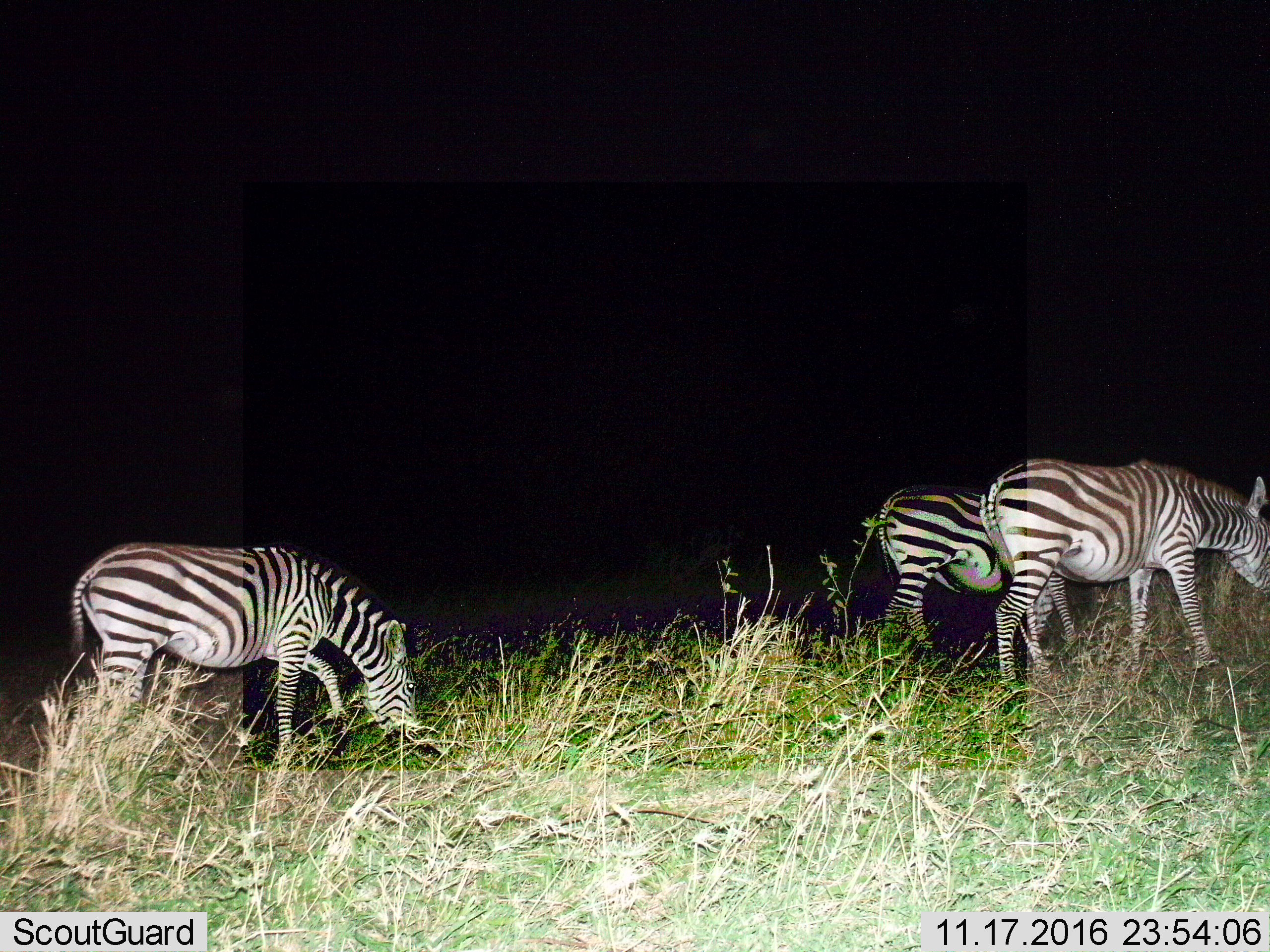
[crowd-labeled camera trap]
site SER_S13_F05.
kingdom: Animalia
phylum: Chordata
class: Mammalia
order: Perissodactyla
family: Equidae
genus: Equus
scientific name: Equus quagga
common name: plains zebra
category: zebraplains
Zebraplains (plains zebra) (Equus quagga), count 3. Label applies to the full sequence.